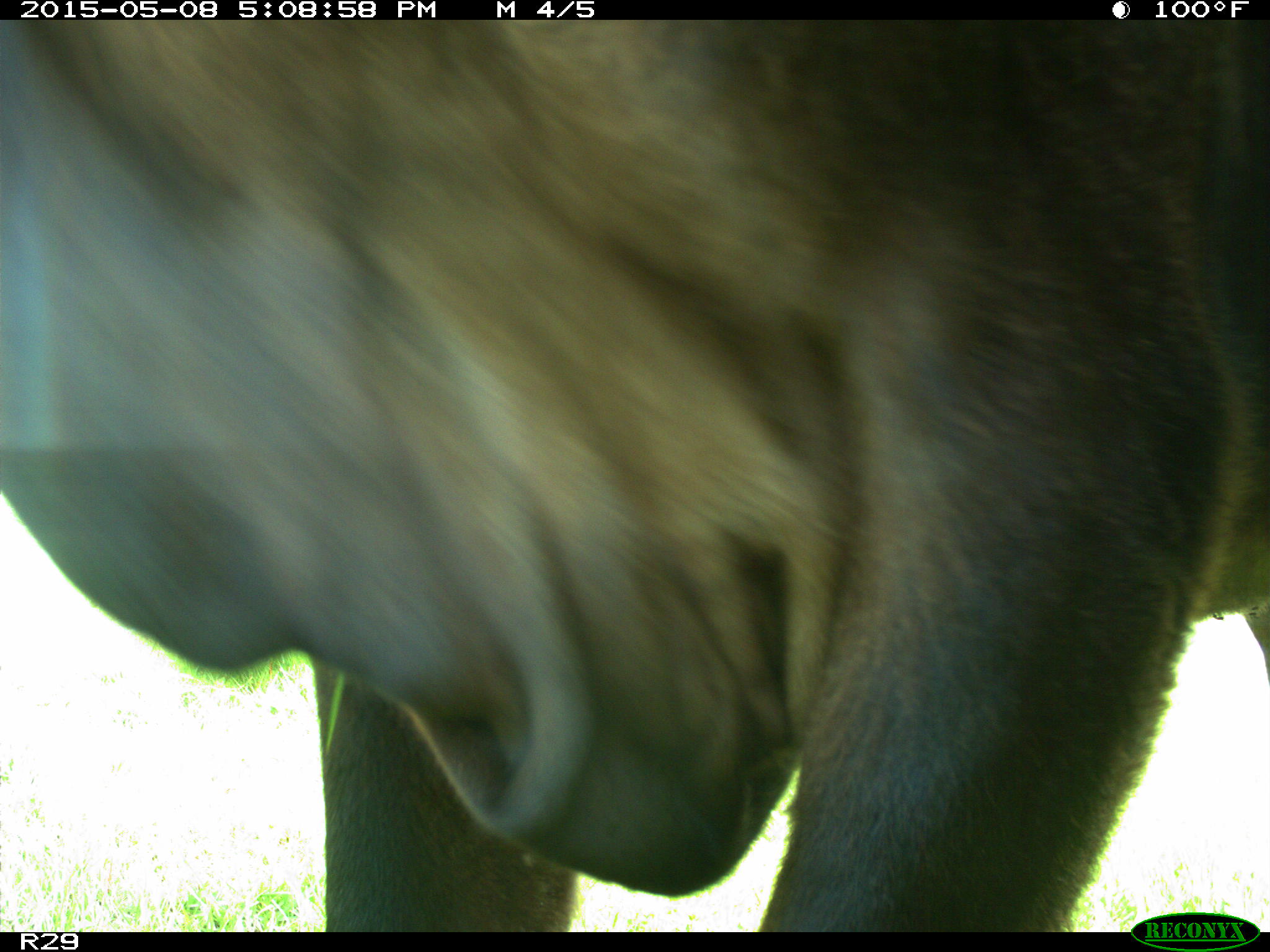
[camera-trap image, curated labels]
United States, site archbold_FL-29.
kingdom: Animalia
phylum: Chordata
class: Mammalia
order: Artiodactyla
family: Bovidae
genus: Bos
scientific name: Bos taurus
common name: domestic cow